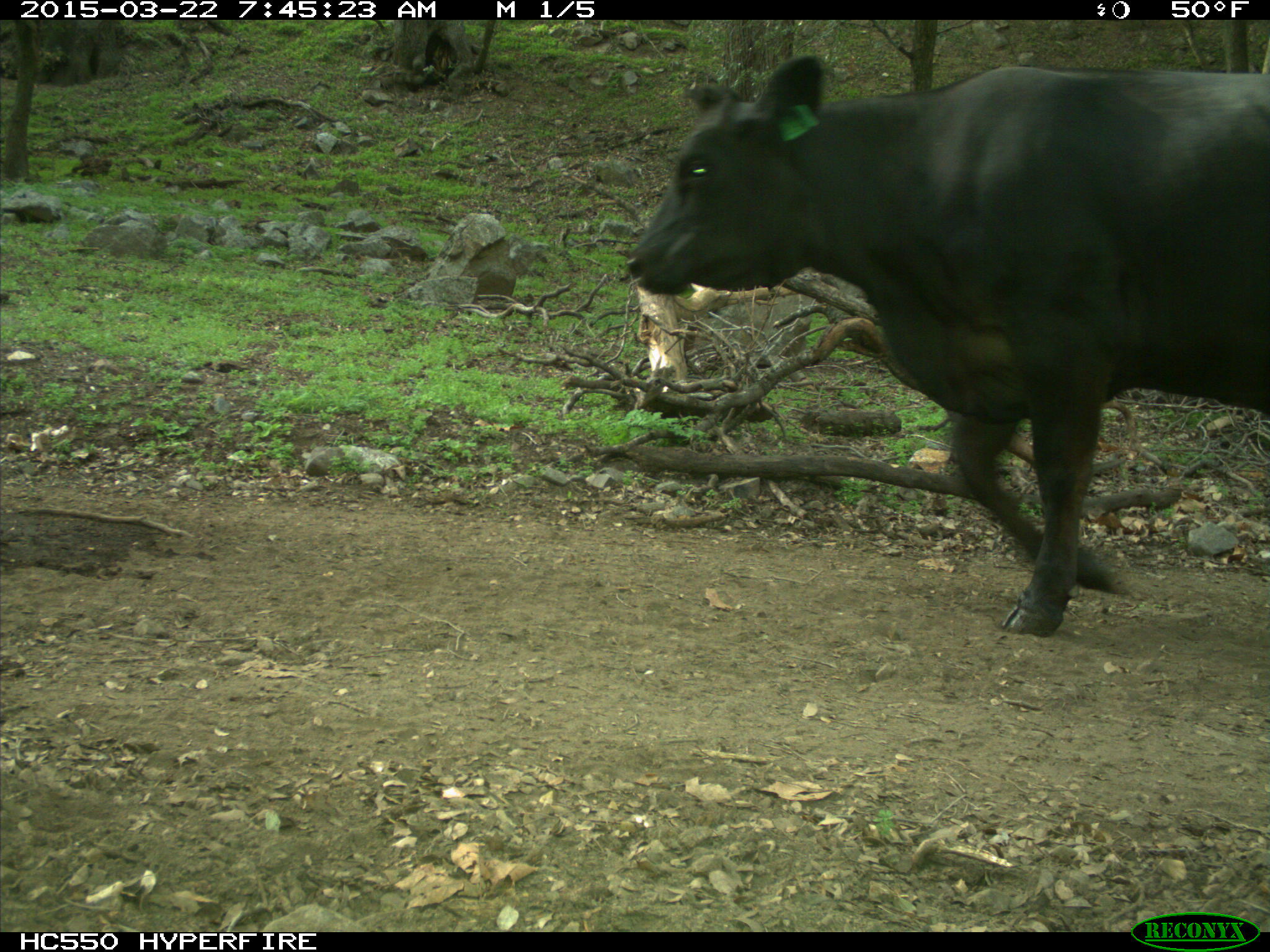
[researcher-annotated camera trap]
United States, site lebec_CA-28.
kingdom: Animalia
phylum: Chordata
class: Mammalia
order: Artiodactyla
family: Bovidae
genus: Bos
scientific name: Bos taurus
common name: domestic cow